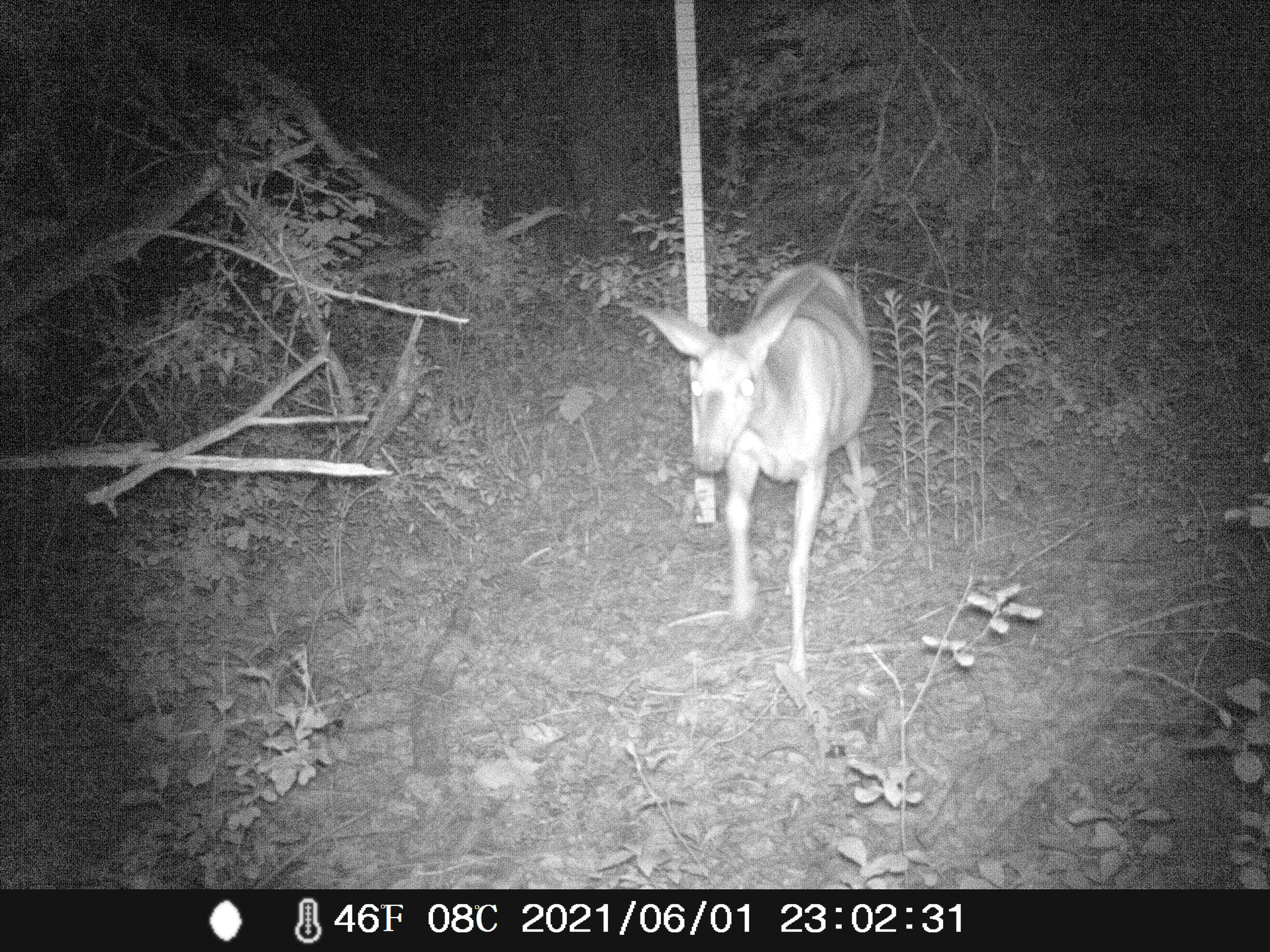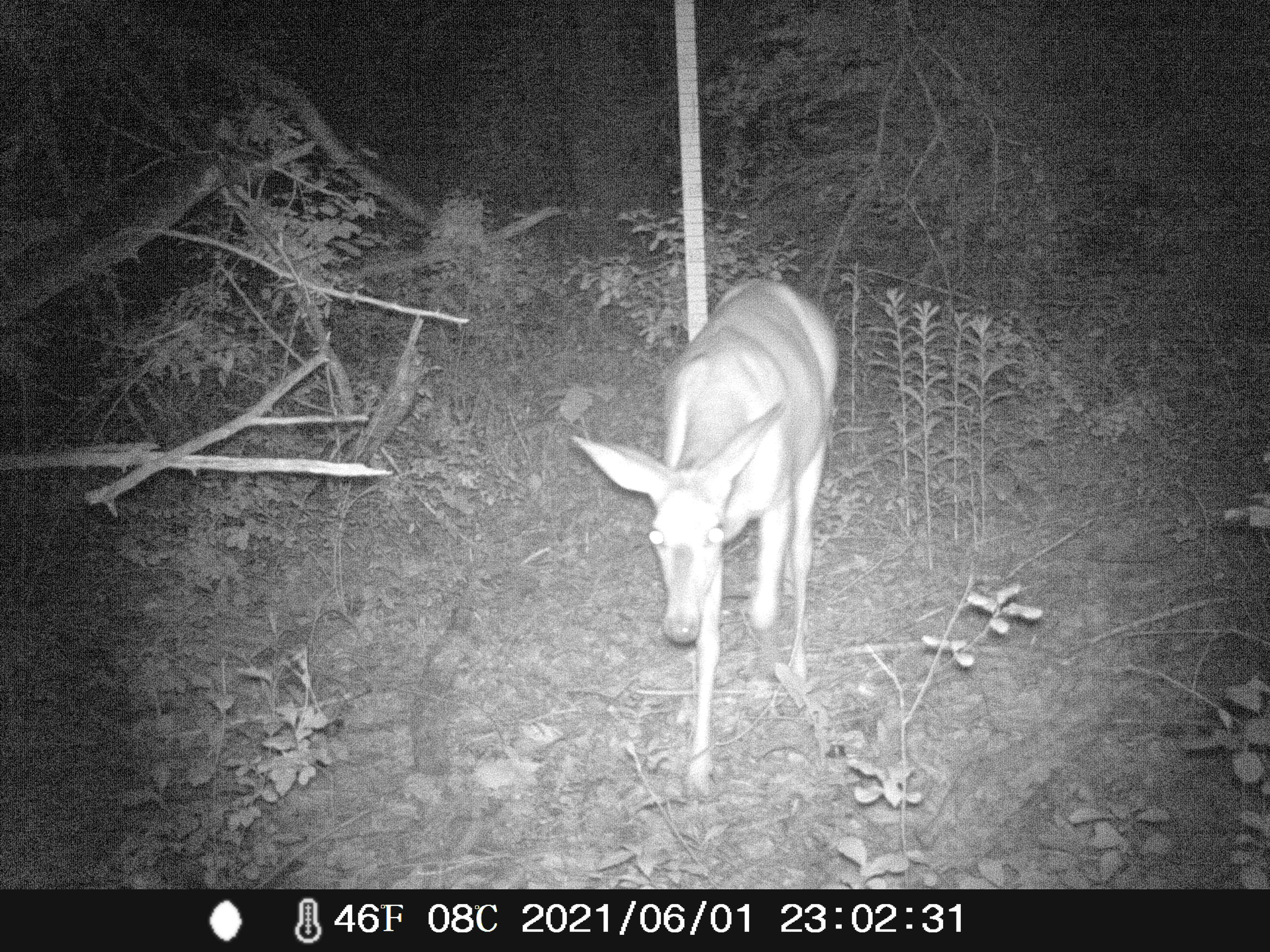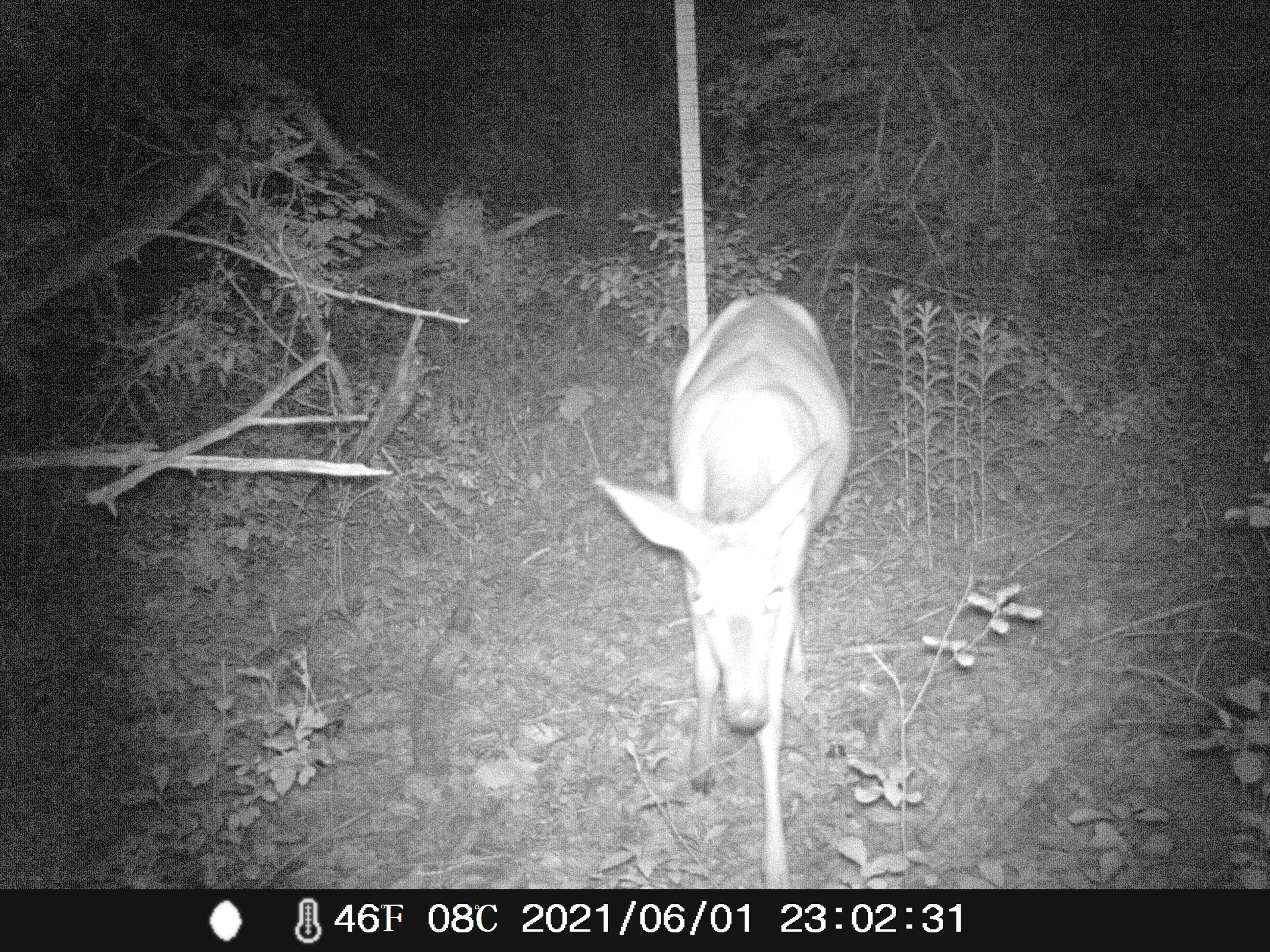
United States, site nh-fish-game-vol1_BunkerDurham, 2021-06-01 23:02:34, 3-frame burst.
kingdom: Animalia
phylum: Chordata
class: Mammalia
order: Artiodactyla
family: Cervidae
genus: Odocoileus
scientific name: Odocoileus virginianus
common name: white-tailed deer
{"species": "white-tailed deer (Odocoileus virginianus)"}